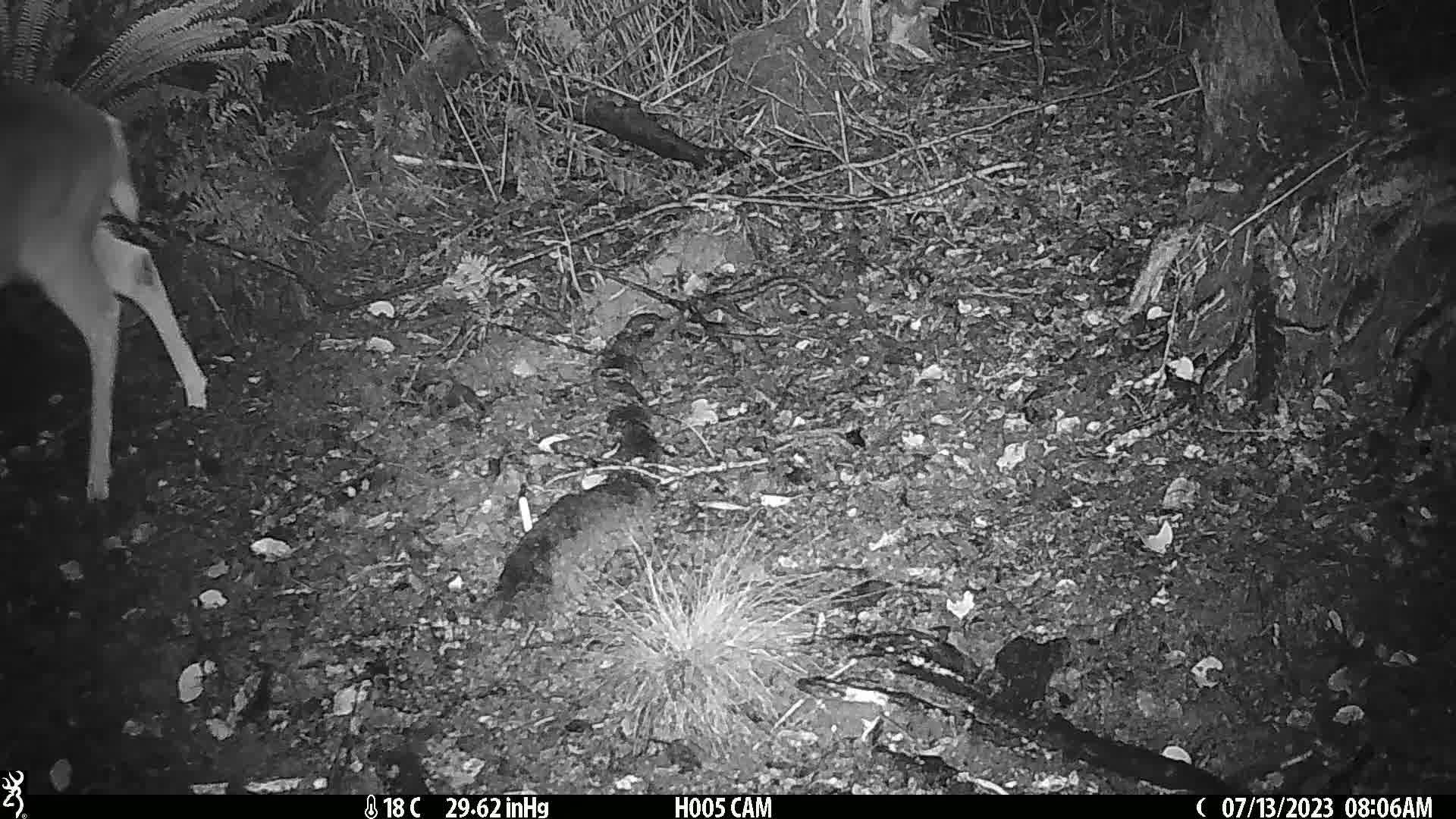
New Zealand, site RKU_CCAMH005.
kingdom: Animalia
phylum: Chordata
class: Mammalia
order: Artiodactyla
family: Cervidae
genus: Odocoileus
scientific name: Odocoileus virginianus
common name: white-tailed deer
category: white tailed deer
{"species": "white tailed deer (white-tailed deer) (Odocoileus virginianus)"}